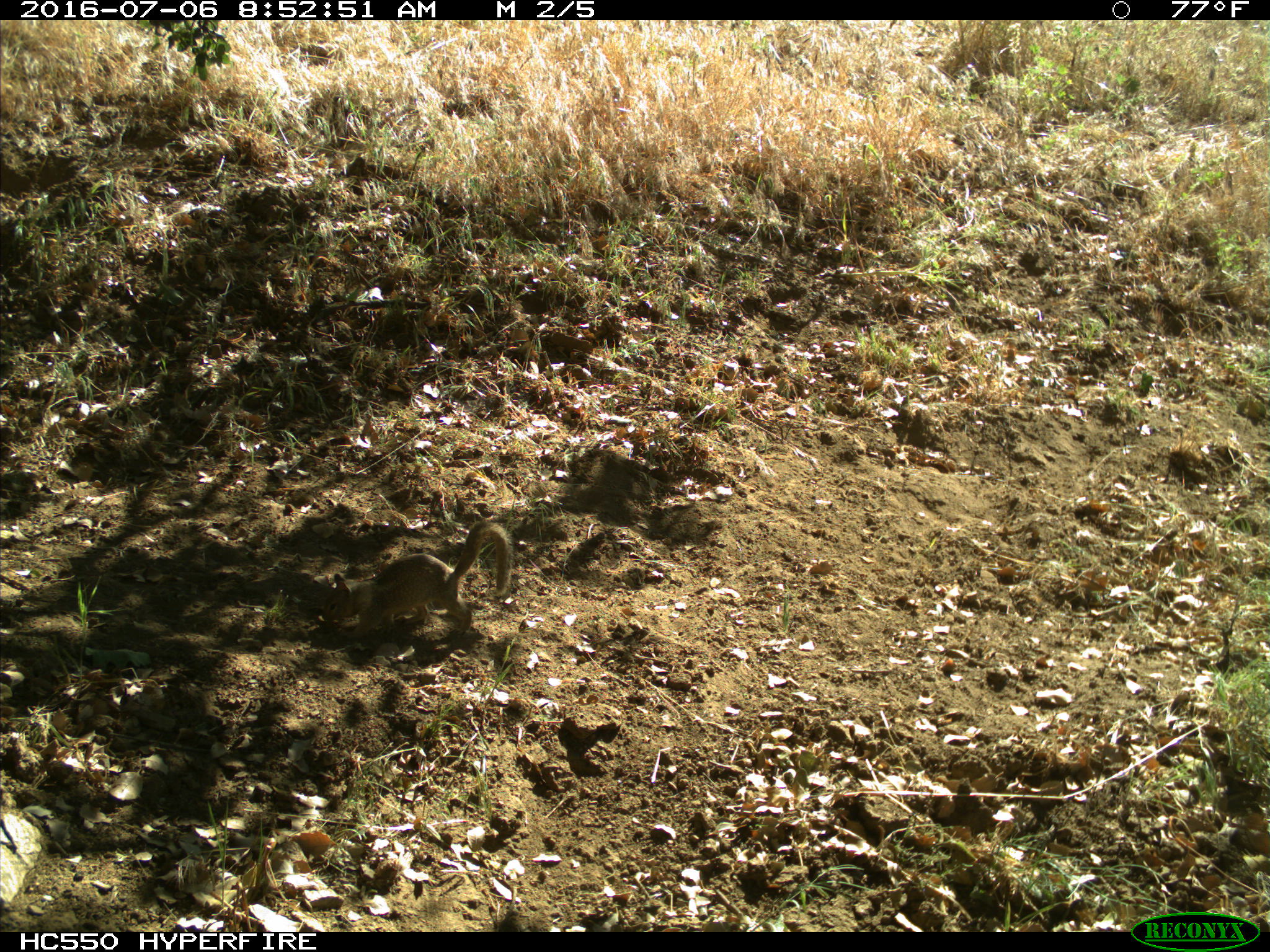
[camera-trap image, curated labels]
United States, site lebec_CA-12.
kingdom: Animalia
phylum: Chordata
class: Mammalia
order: Rodentia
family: Sciuridae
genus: Otospermophilus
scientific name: Otospermophilus beecheyi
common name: california ground squirrel